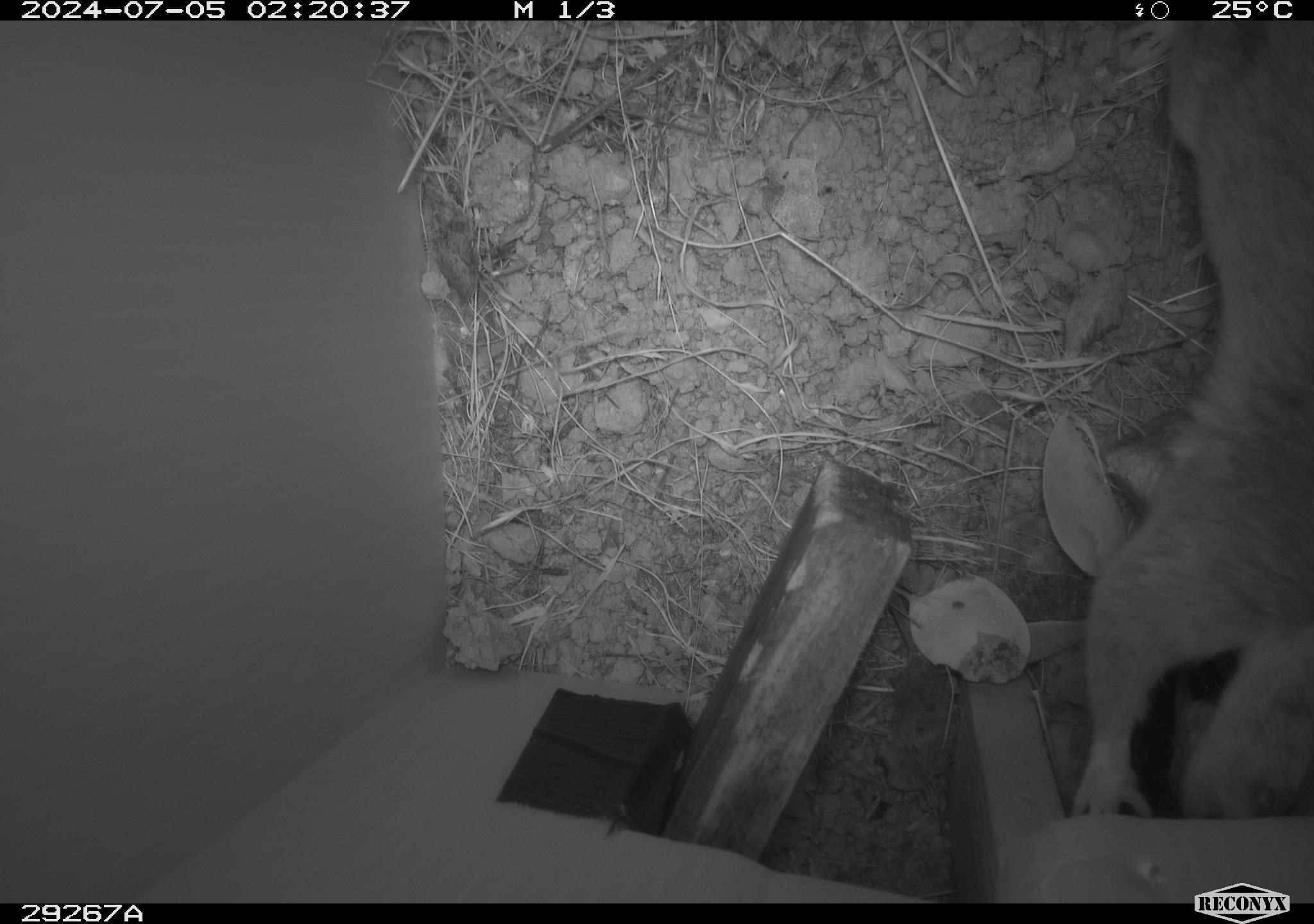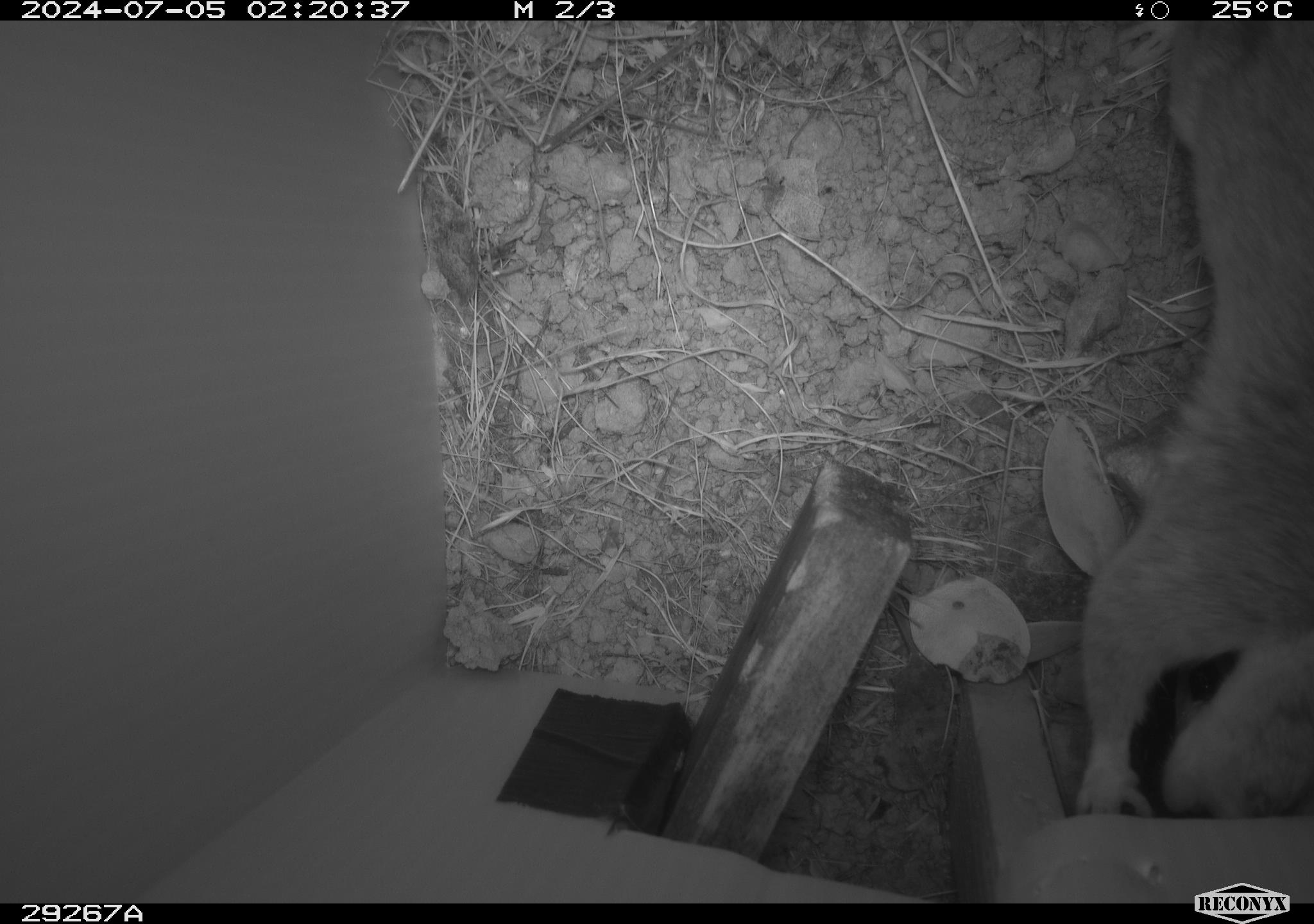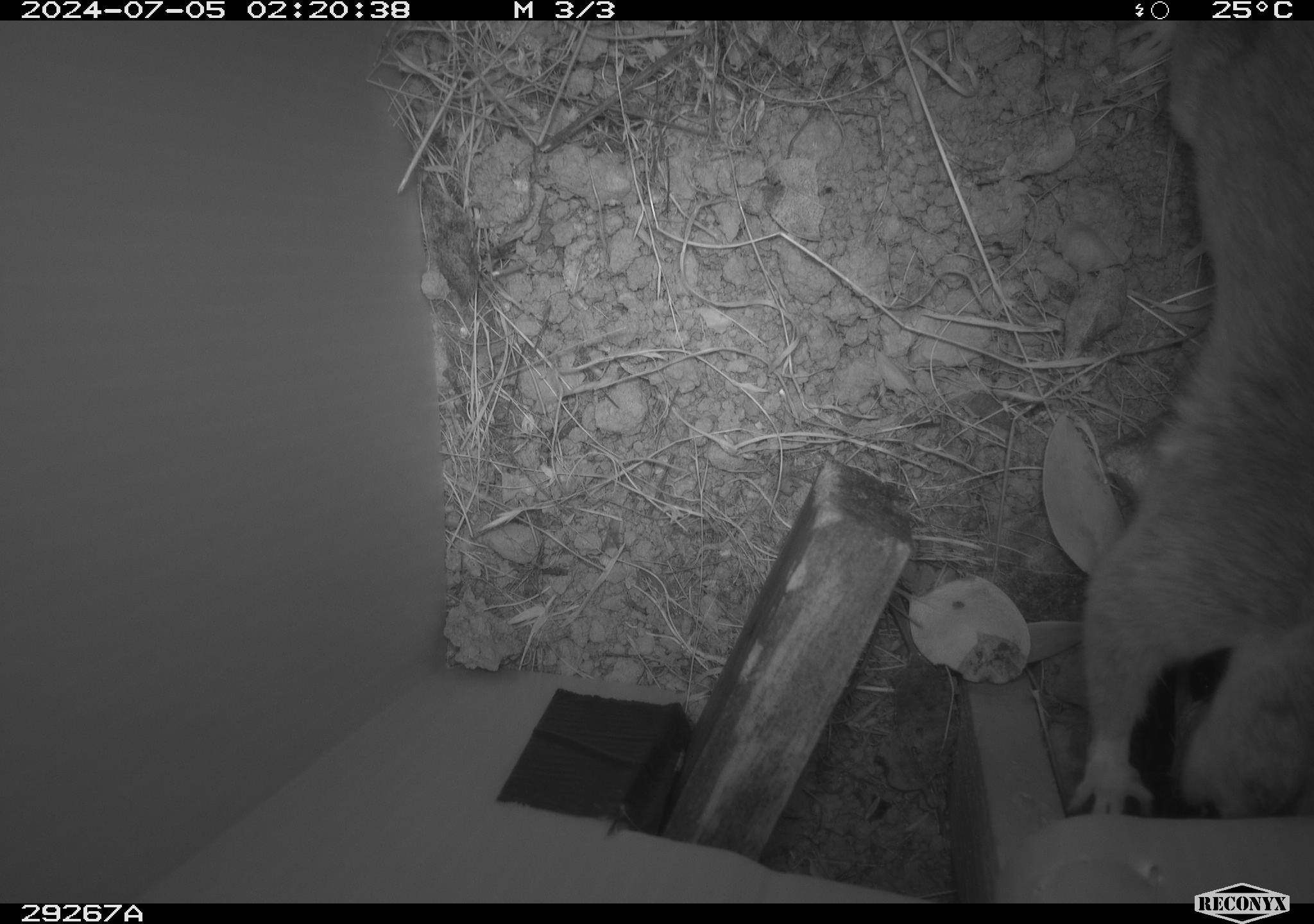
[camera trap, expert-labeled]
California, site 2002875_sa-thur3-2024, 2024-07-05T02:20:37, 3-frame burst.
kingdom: Animalia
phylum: Chordata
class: Mammalia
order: Rodentia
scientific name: Rodentia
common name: rodent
Rodent (Rodentia).